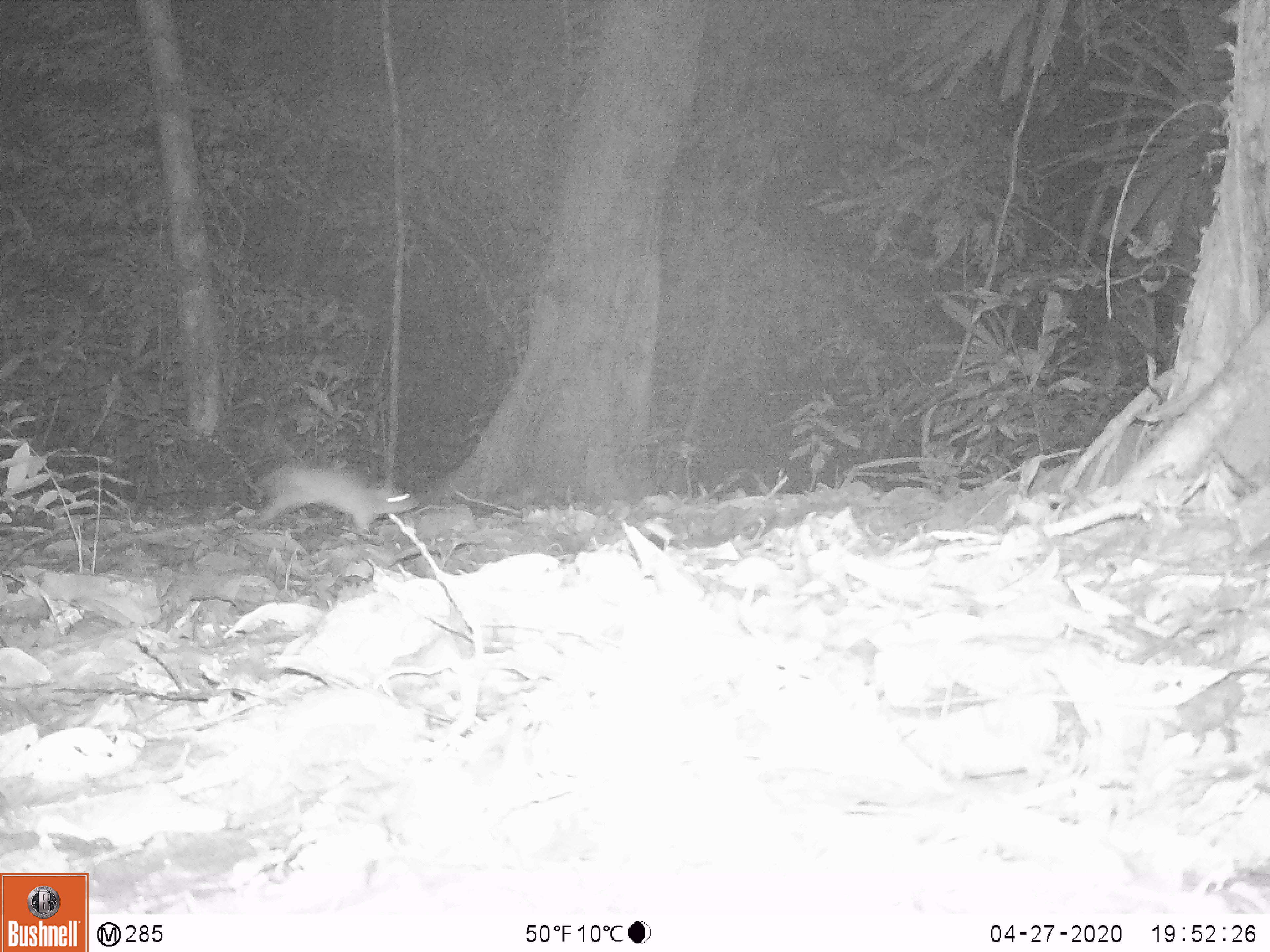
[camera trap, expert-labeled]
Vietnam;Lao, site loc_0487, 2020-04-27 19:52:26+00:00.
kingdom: Animalia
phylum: Chordata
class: Mammalia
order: Rodentia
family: Muridae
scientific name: Muridae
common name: old-world mice and rats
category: unidentified murid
Unidentified murid (old-world mice and rats) (Muridae). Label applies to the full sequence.